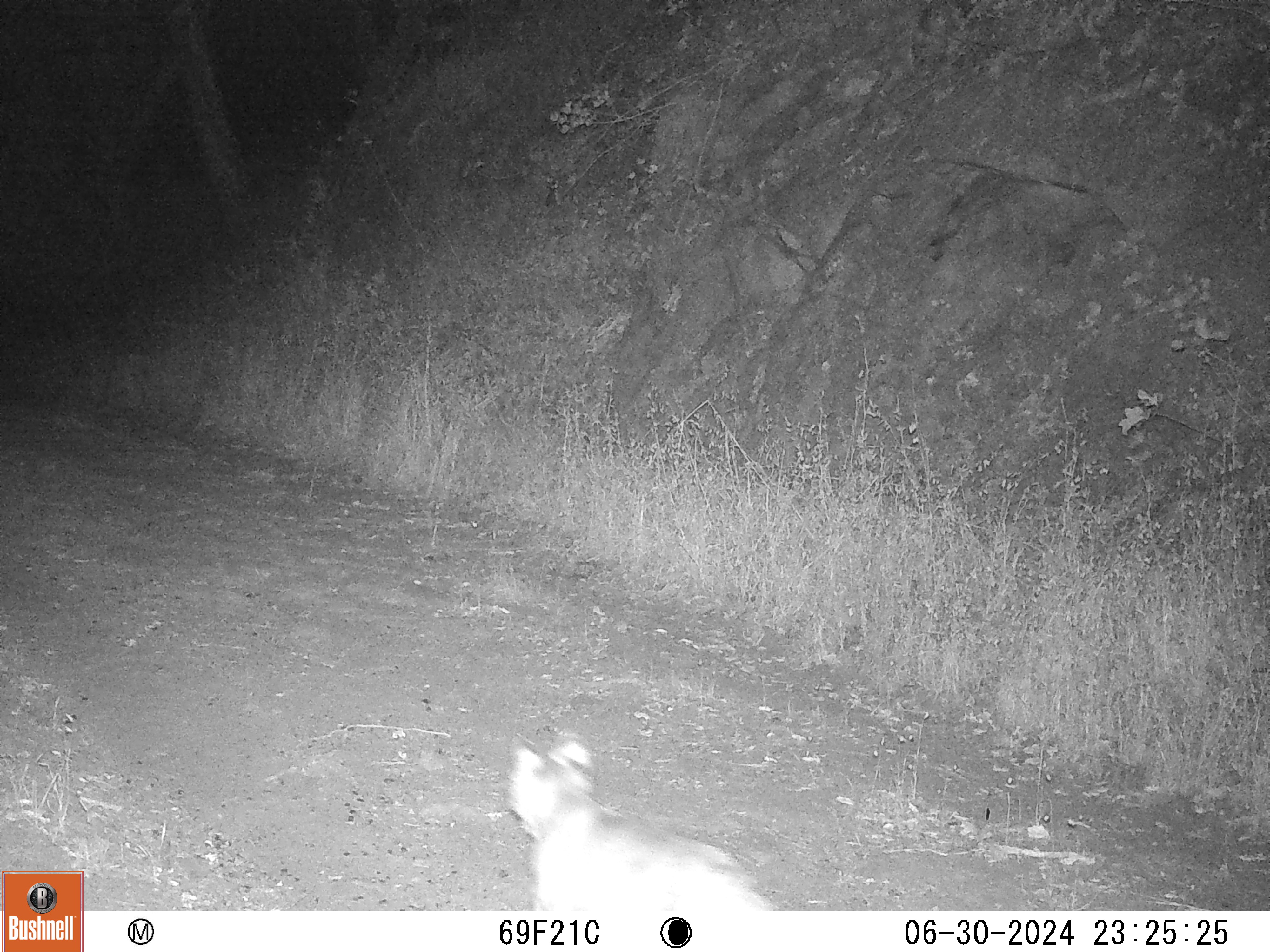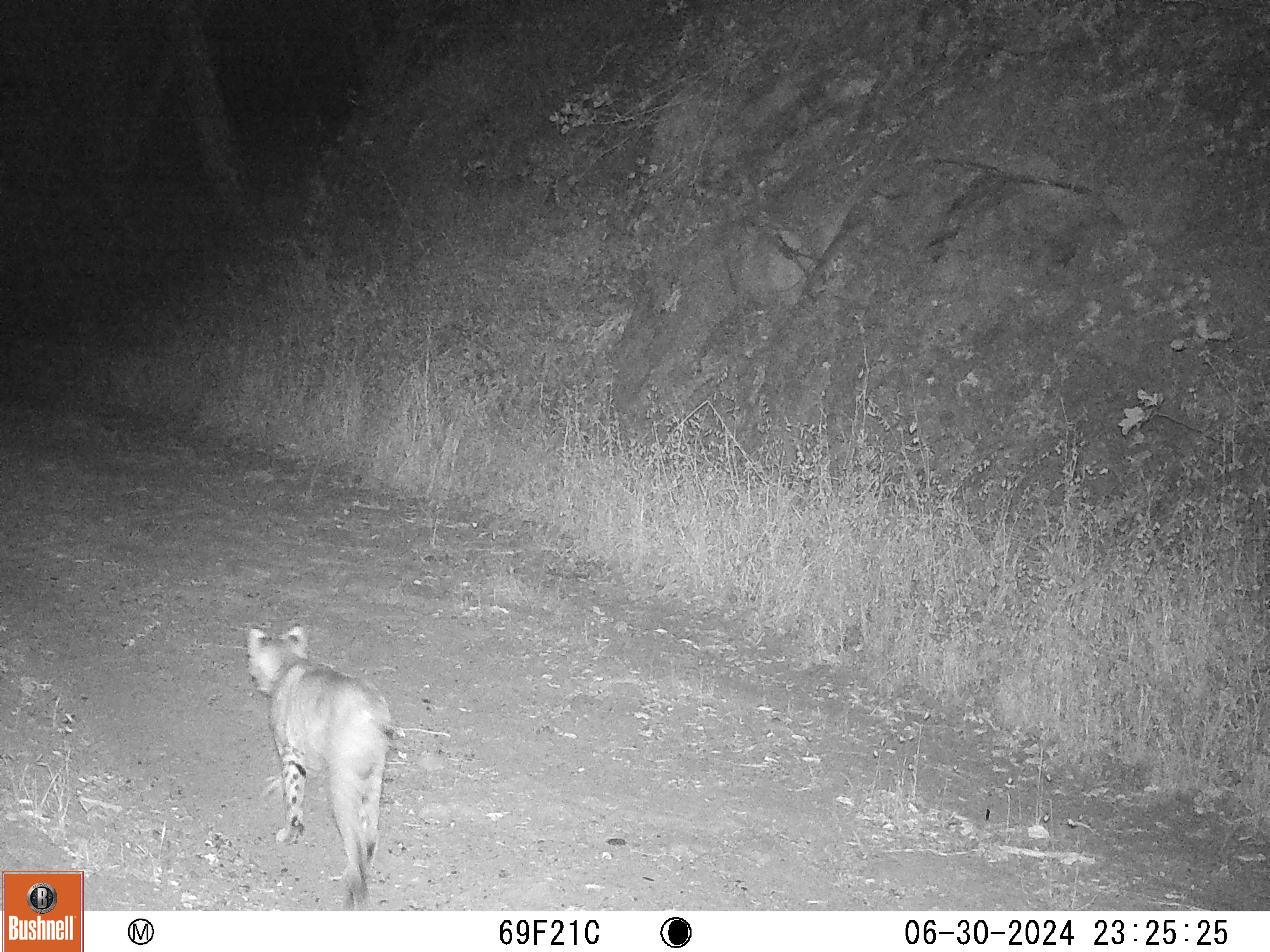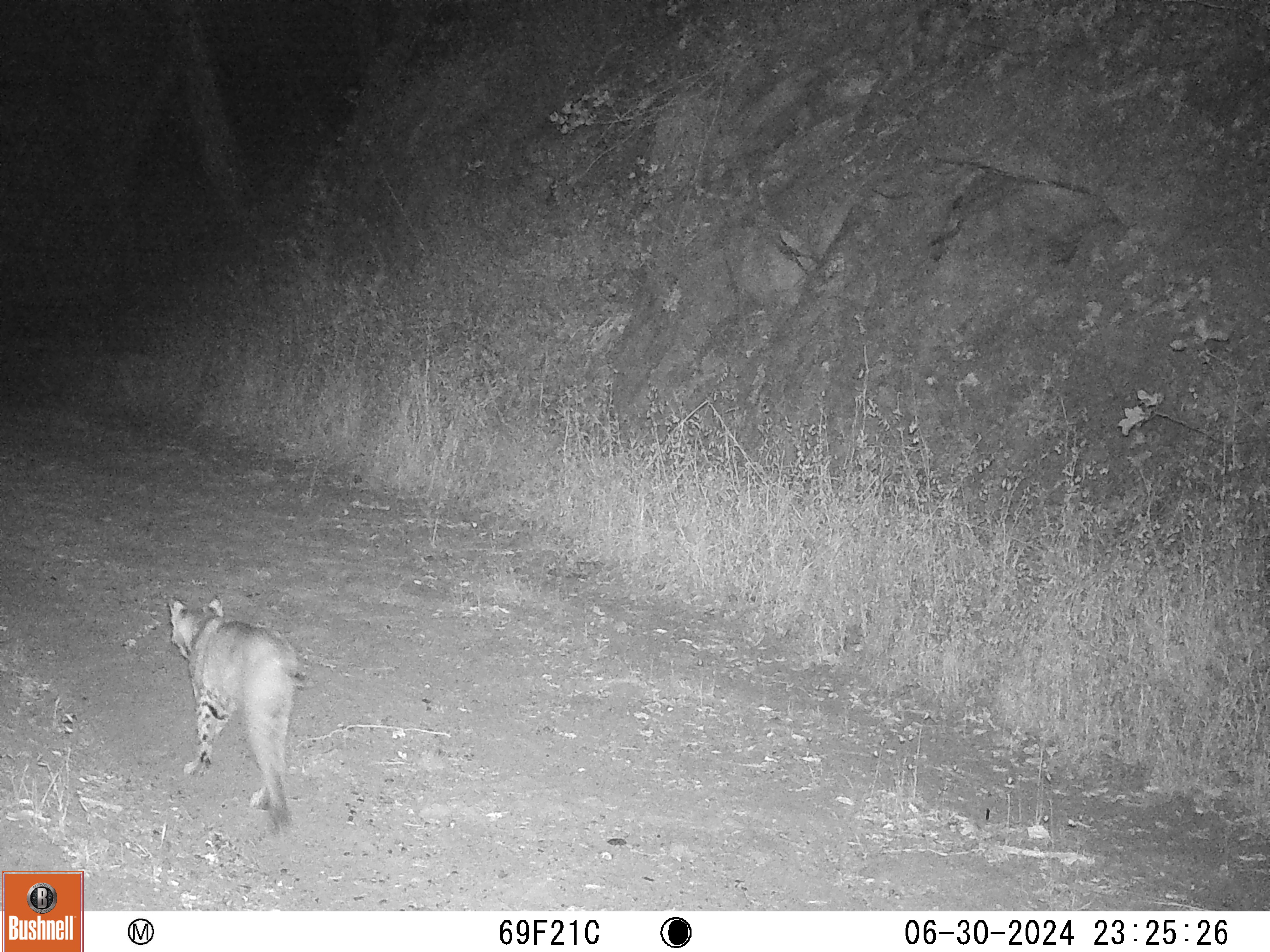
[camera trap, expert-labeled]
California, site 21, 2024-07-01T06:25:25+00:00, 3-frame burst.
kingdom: Animalia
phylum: Chordata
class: Mammalia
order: Carnivora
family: Felidae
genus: Lynx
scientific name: Lynx rufus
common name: bobcat